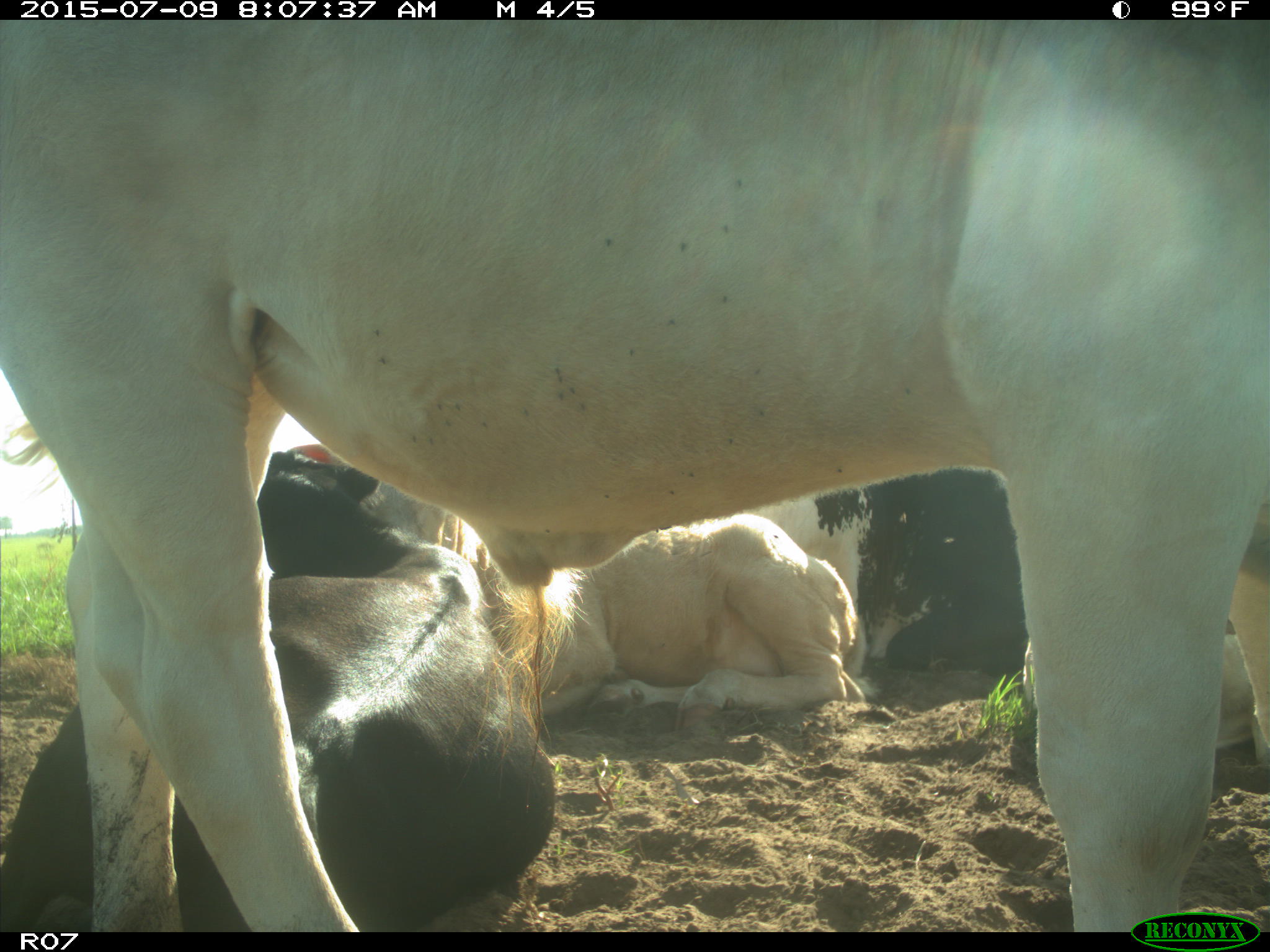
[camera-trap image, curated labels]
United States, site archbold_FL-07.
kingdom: Animalia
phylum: Chordata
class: Mammalia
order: Artiodactyla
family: Bovidae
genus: Bos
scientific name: Bos taurus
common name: domestic cow